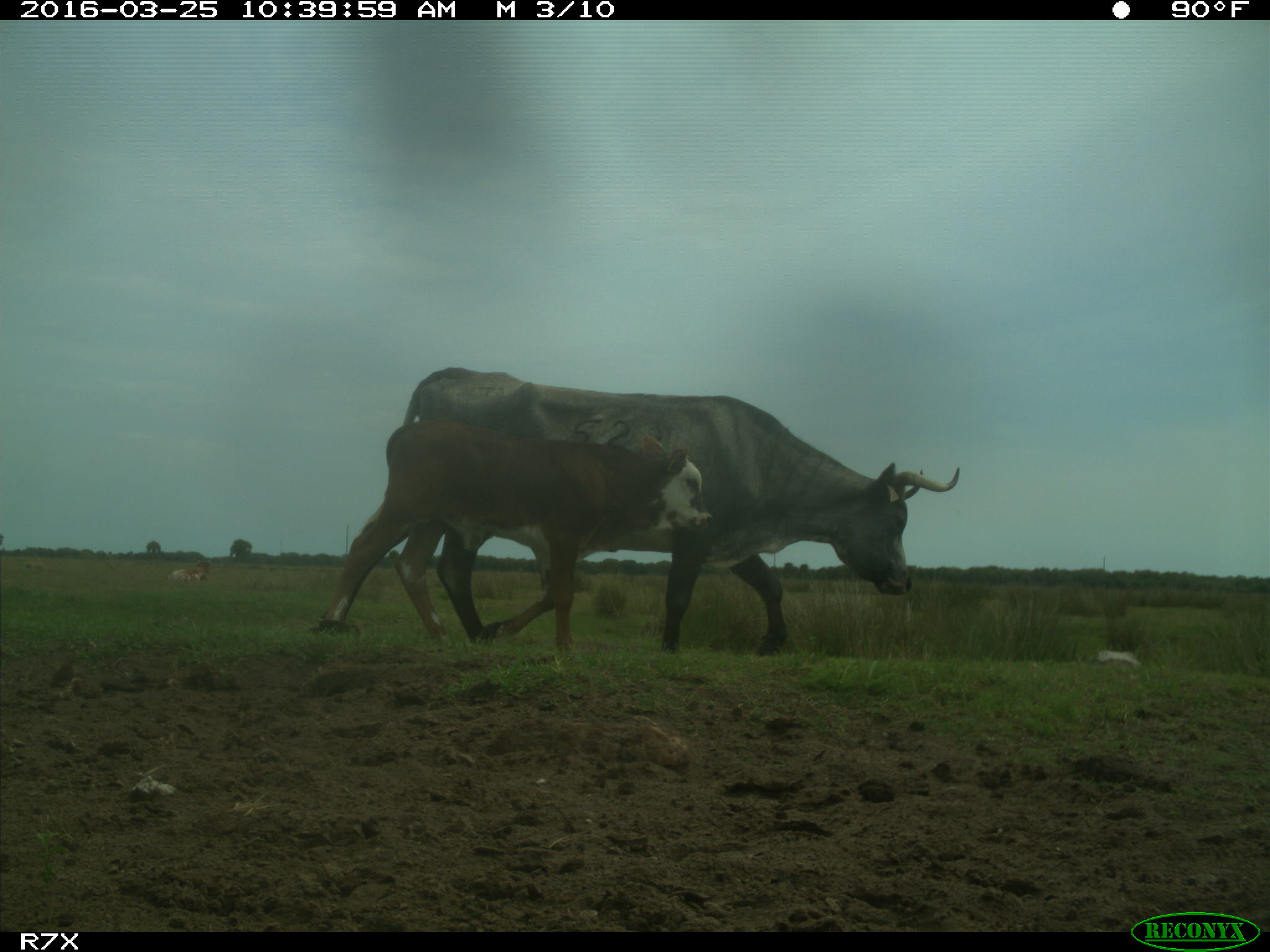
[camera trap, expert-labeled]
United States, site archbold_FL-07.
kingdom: Animalia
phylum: Chordata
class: Mammalia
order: Artiodactyla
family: Bovidae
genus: Bos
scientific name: Bos taurus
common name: domestic cow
Bos taurus (domestic cow).